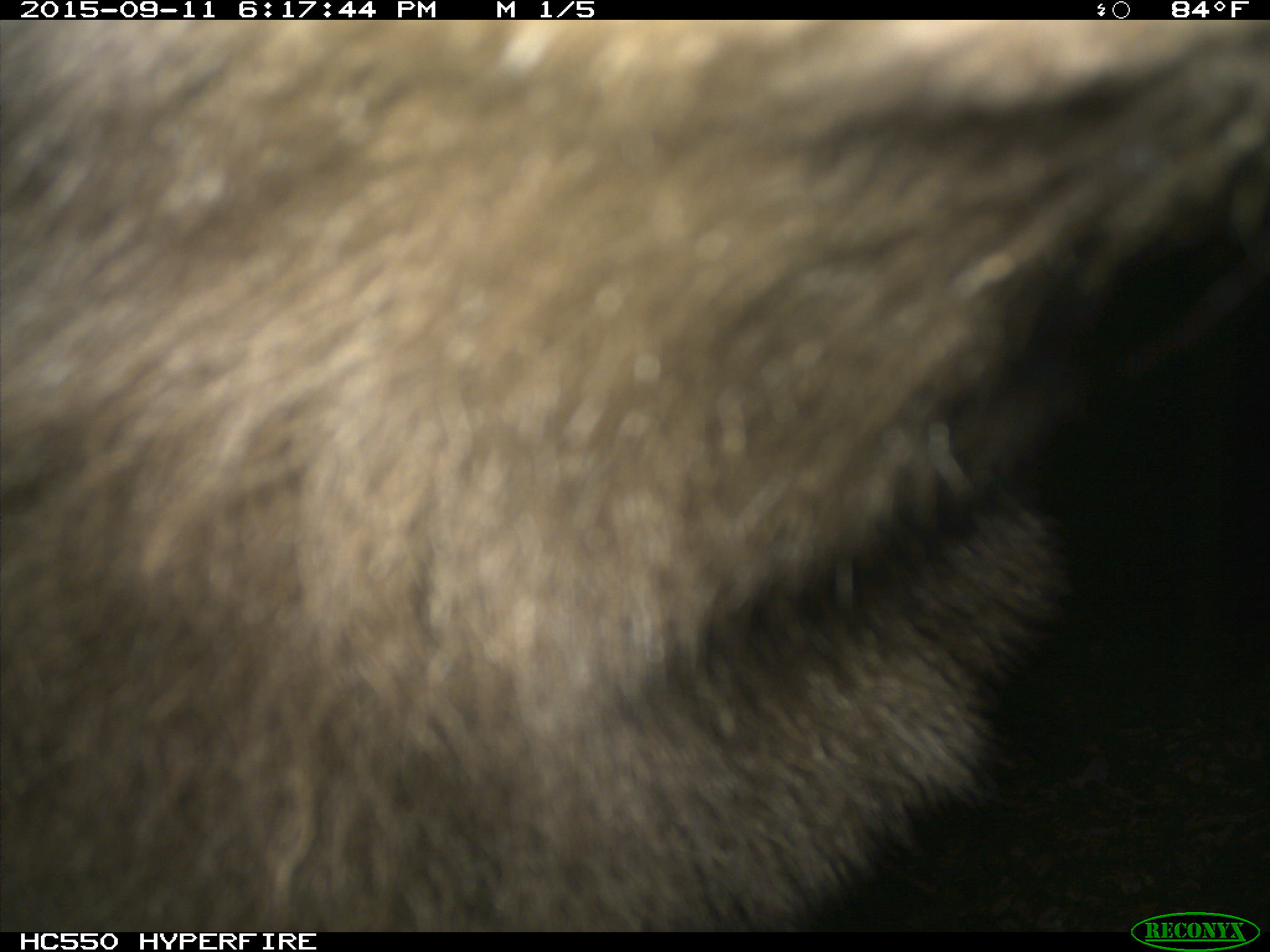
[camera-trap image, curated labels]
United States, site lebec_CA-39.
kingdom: Animalia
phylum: Chordata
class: Mammalia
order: Carnivora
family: Ursidae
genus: Ursus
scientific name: Ursus americanus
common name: american black bear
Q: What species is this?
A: Ursus americanus (american black bear).